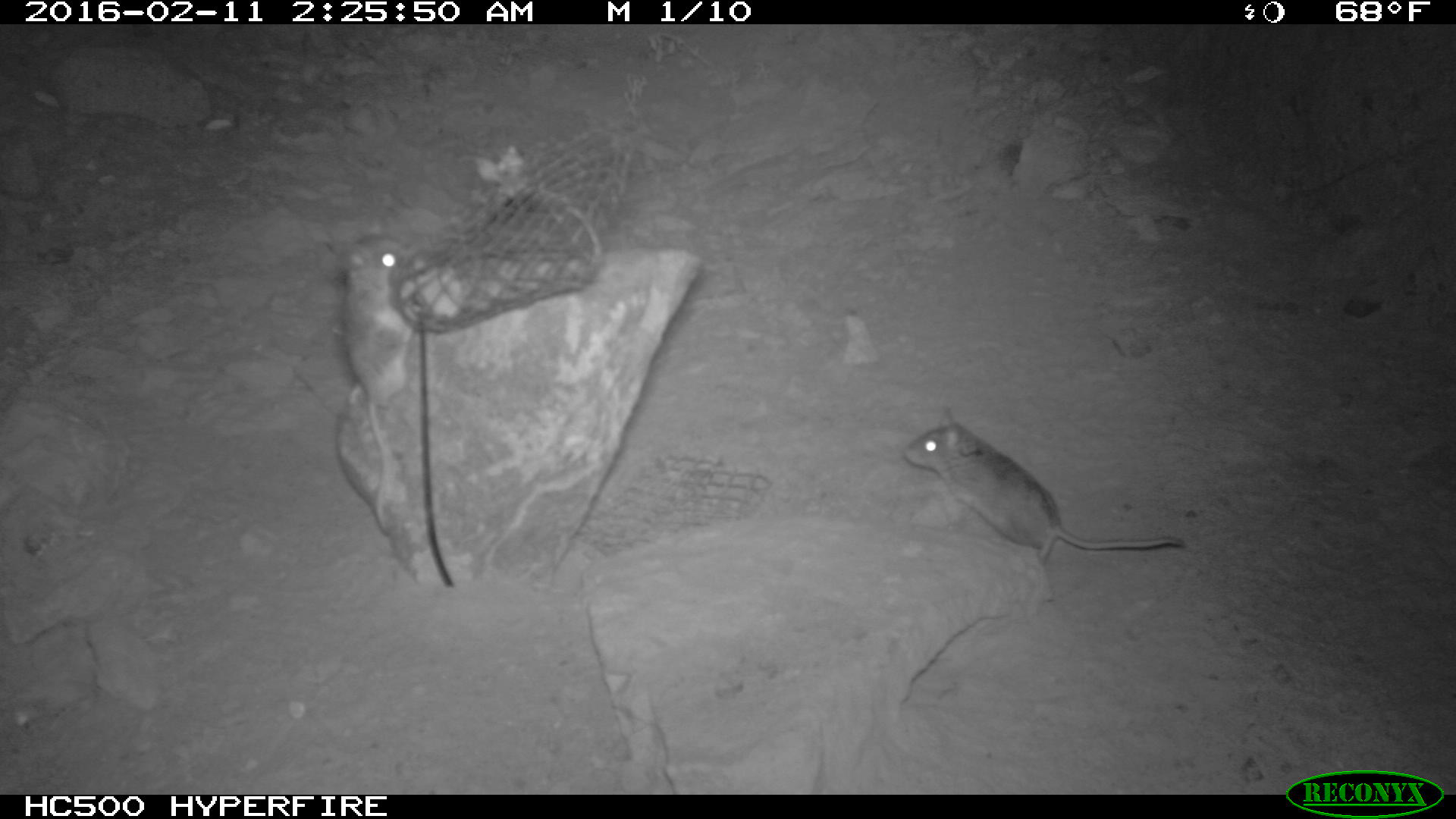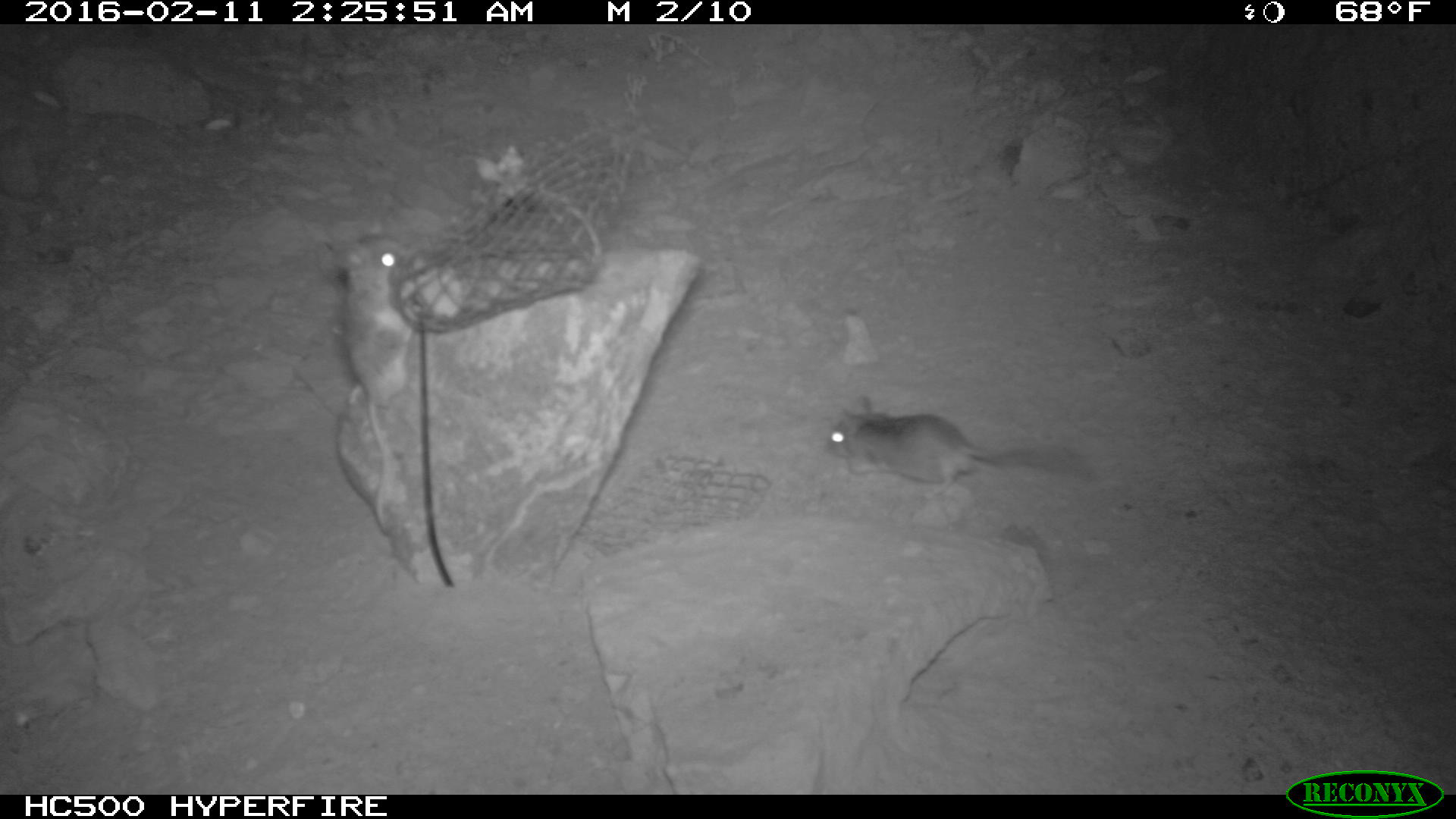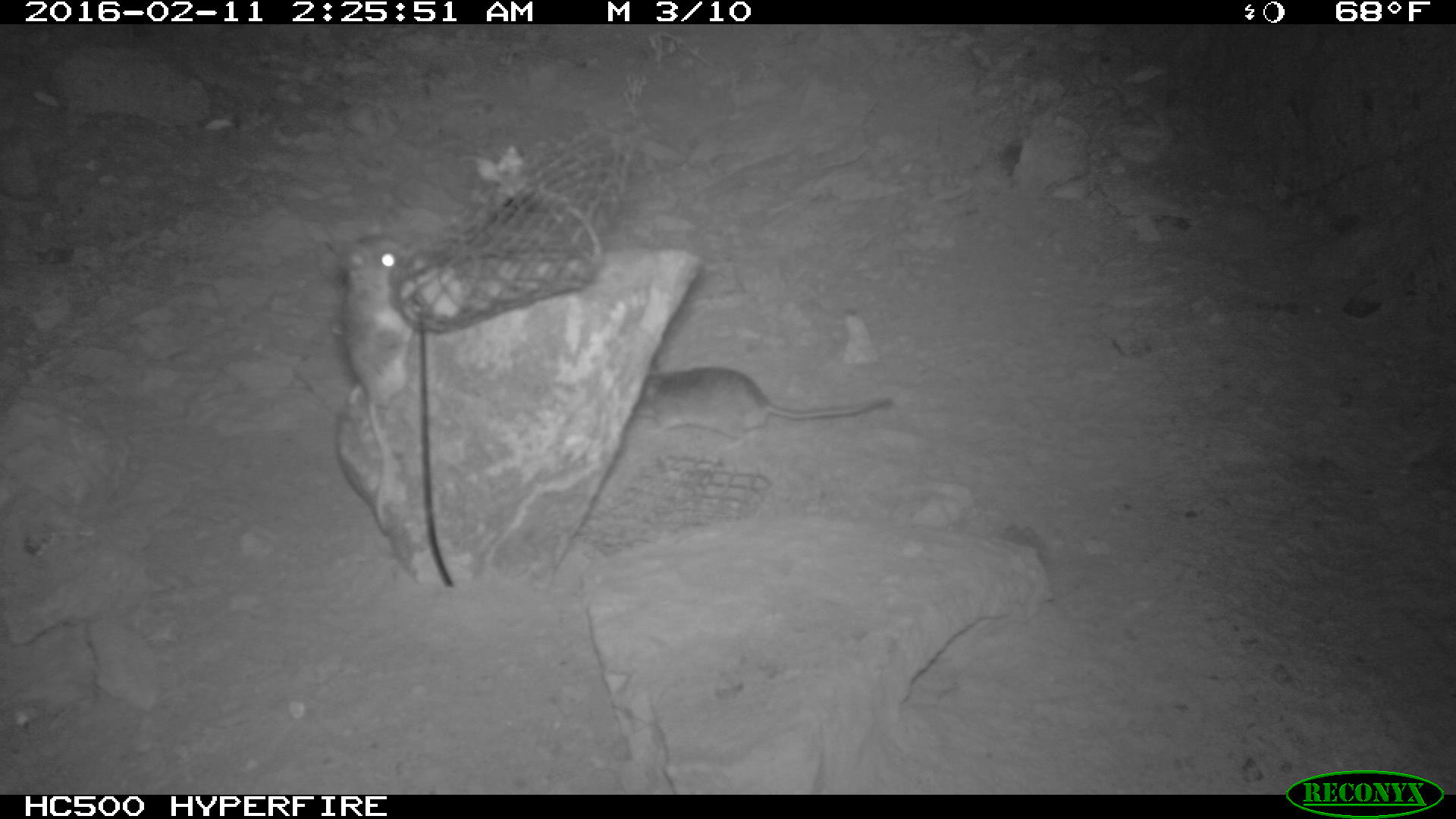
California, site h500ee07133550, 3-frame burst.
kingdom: Animalia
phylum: Chordata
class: Mammalia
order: Rodentia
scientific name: Rodentia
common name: rodent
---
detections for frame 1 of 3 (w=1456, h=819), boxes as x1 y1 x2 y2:
rodent: 902 407 1185 561; 336 232 425 535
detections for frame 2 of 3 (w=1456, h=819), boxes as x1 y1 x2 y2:
rodent: 322 230 418 535; 826 393 1095 497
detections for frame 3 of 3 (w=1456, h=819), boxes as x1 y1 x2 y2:
rodent: 317 226 410 531; 617 366 895 451